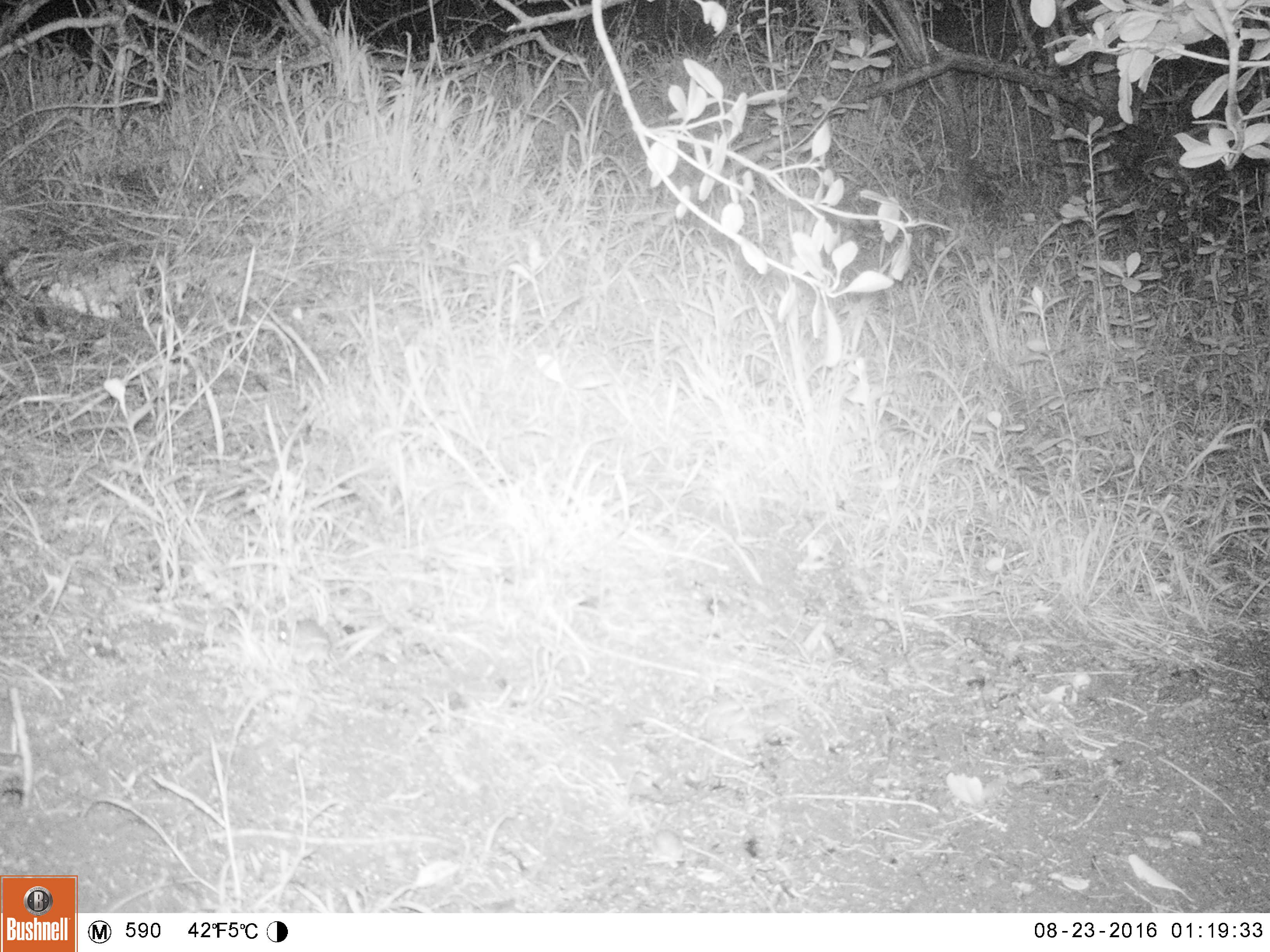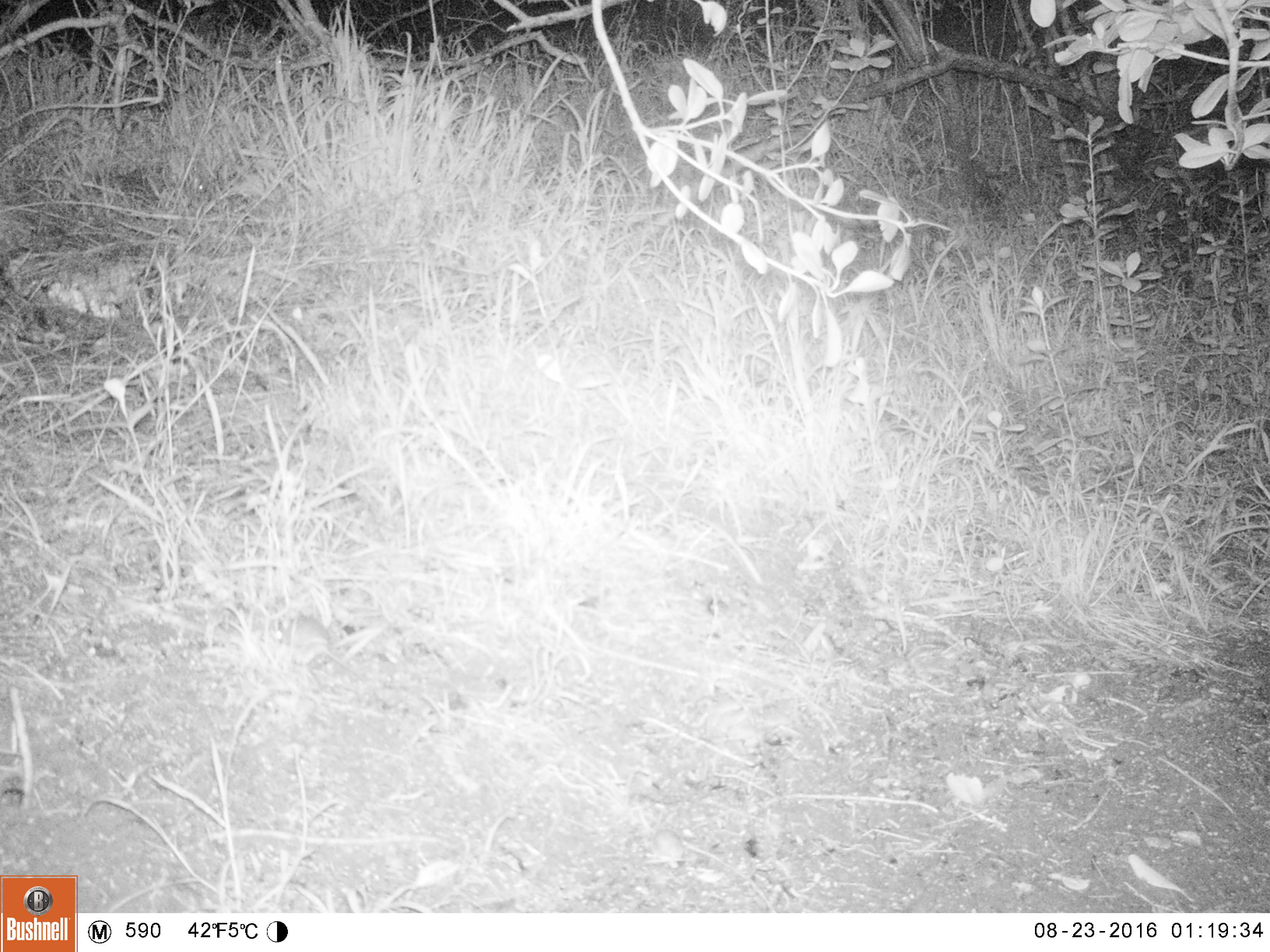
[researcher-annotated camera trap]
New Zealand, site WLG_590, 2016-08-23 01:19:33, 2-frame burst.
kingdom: Animalia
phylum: Chordata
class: Mammalia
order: Rodentia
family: Muridae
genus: Mus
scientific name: Mus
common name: mouse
Mouse (Mus).